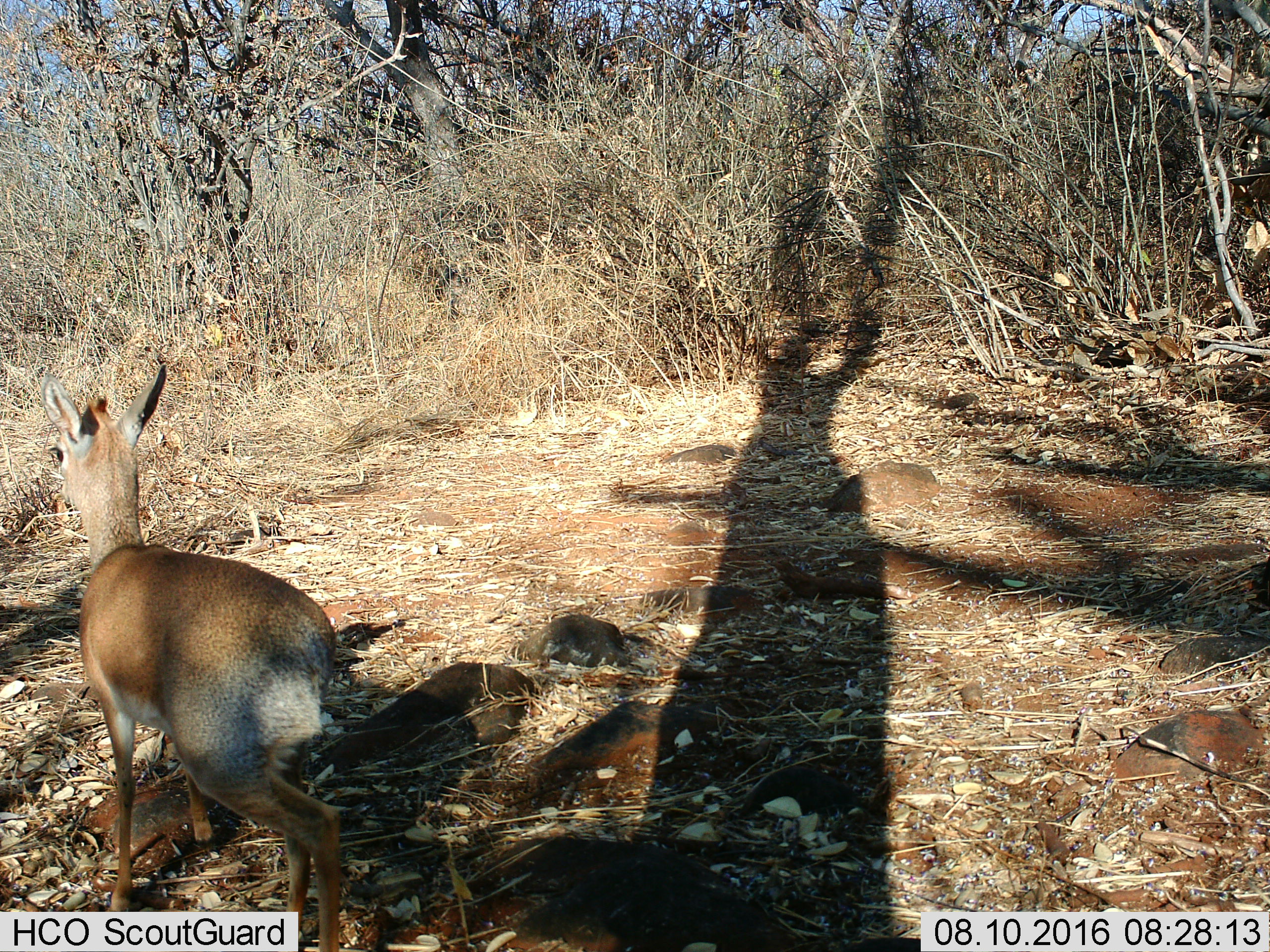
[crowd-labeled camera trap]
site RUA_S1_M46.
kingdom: Animalia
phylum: Chordata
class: Mammalia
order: Artiodactyla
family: Bovidae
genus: Madoqua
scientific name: Madoqua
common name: dik-dik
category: dikdik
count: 1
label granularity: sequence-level